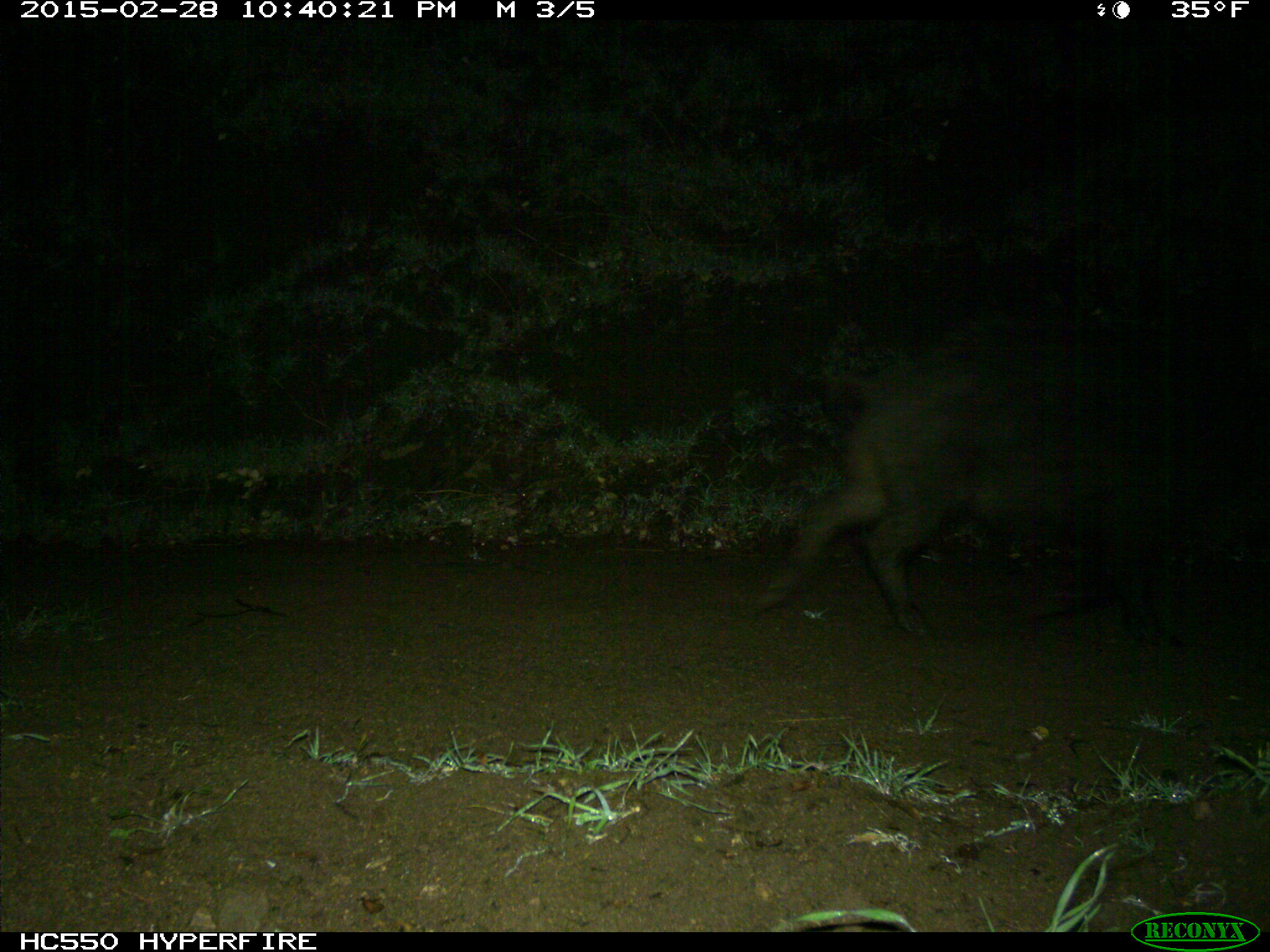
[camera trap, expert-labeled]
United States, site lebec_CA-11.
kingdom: Animalia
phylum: Chordata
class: Mammalia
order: Artiodactyla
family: Suidae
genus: Sus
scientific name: Sus scrofa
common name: wild boar